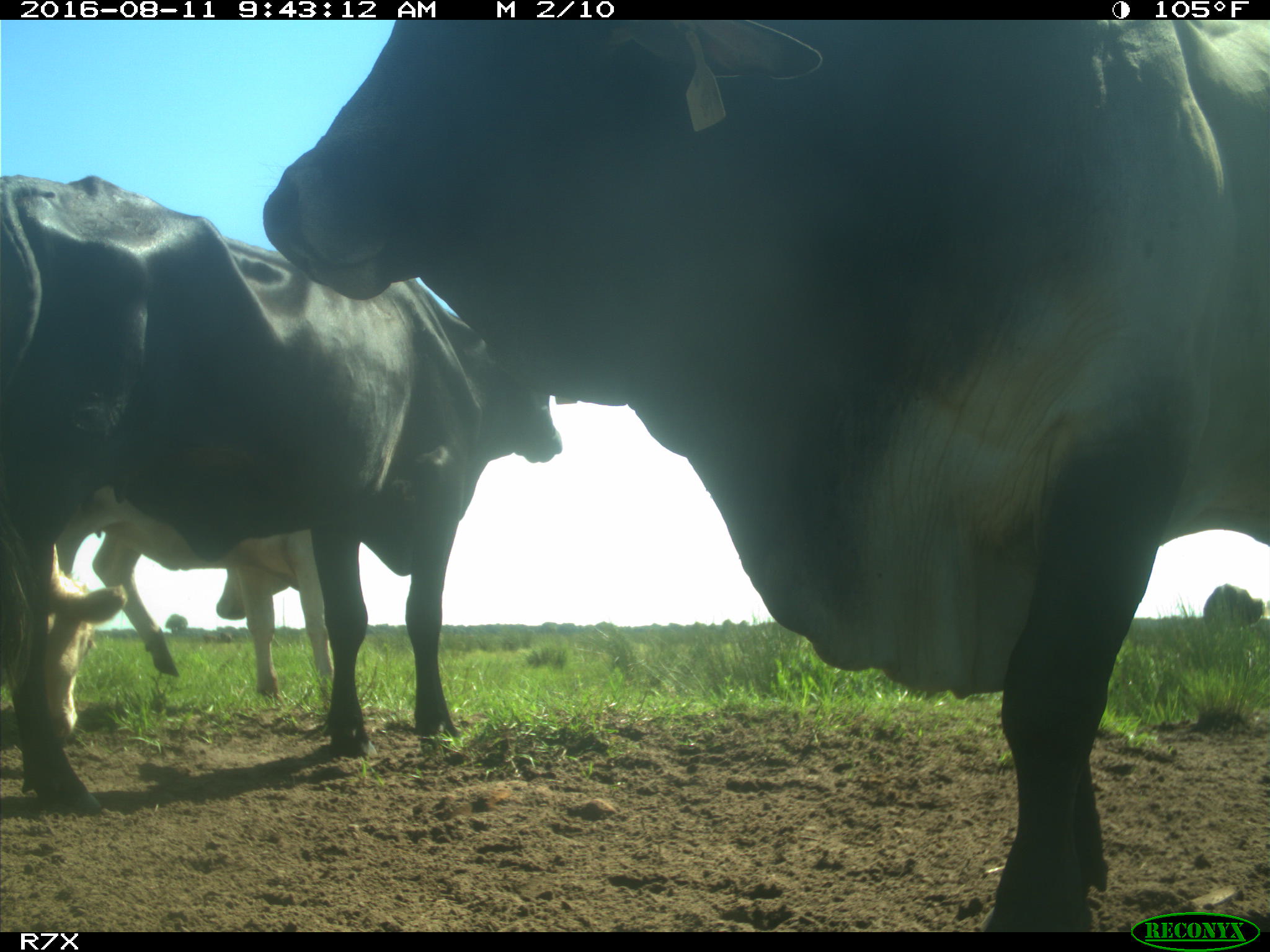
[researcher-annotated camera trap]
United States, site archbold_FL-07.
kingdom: Animalia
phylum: Chordata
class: Mammalia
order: Artiodactyla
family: Bovidae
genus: Bos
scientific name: Bos taurus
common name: domestic cow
Bos taurus (domestic cow).